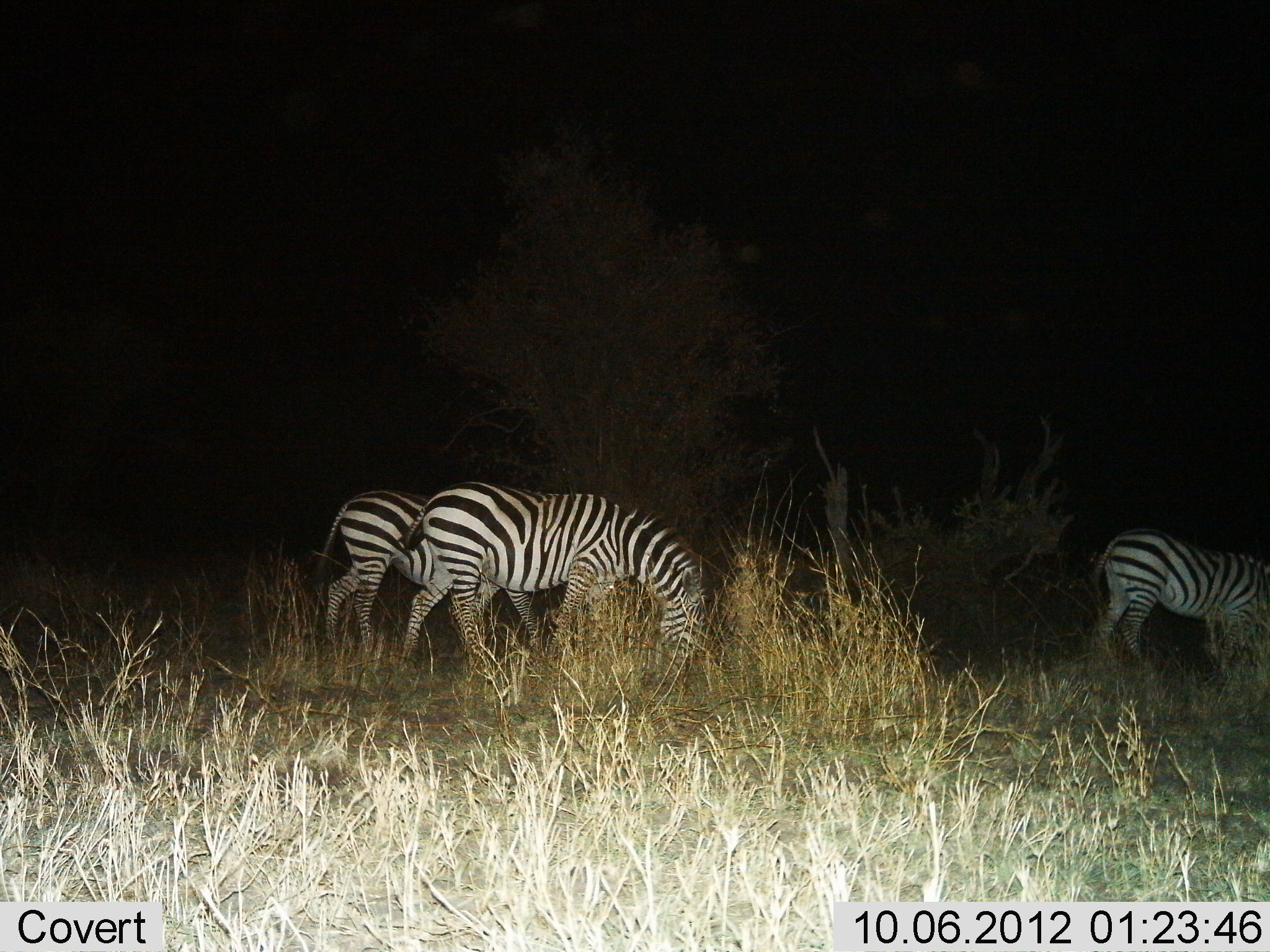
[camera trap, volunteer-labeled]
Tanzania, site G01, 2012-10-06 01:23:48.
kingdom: Animalia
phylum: Chordata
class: Mammalia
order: Perissodactyla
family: Equidae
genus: Equus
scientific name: Equus quagga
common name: plains zebra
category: zebra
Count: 3.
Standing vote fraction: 40%.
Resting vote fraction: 0%.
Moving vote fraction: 30%.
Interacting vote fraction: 0%.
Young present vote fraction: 0%.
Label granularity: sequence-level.